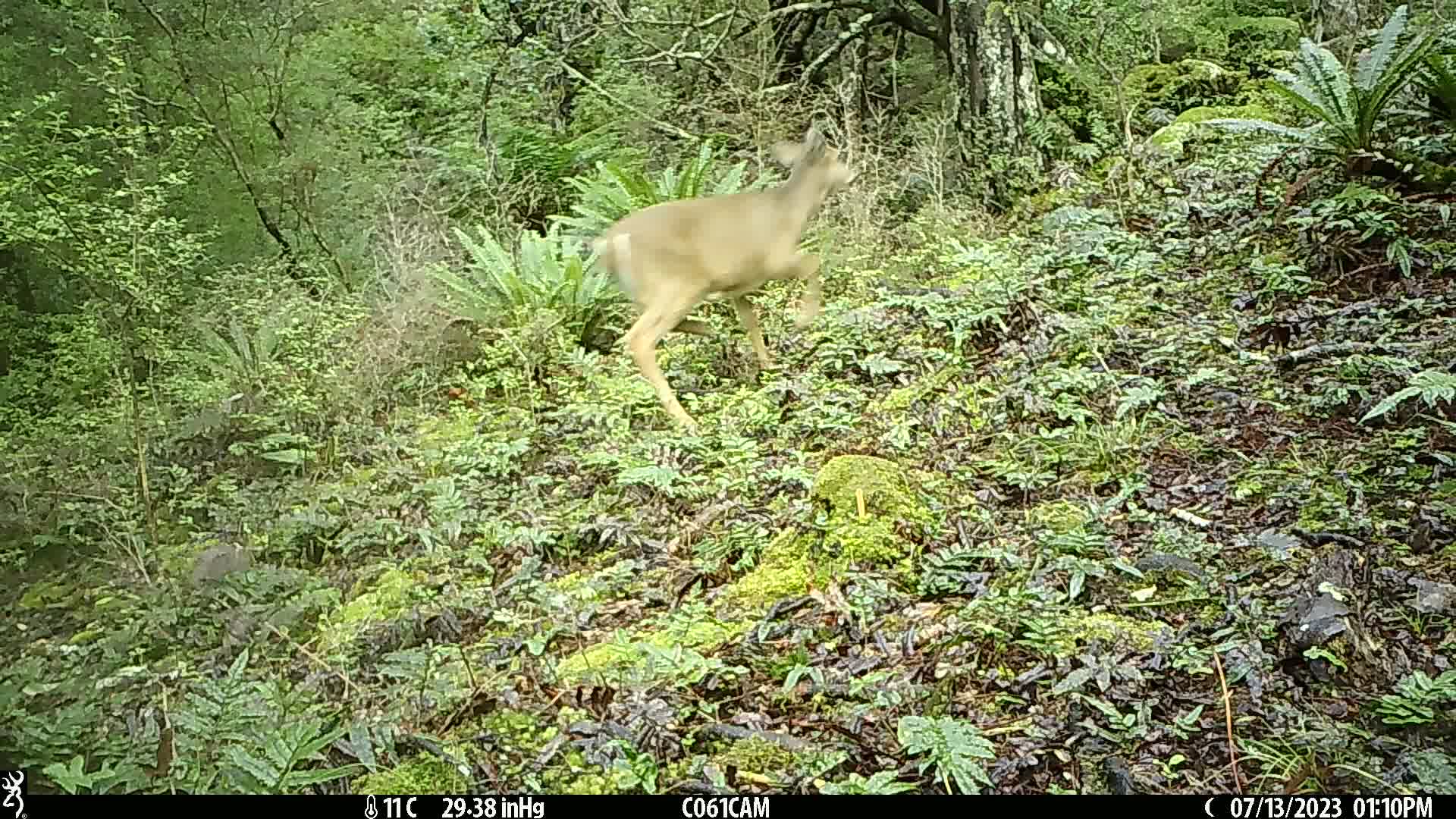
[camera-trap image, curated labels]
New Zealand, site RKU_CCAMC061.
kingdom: Animalia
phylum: Chordata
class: Mammalia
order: Artiodactyla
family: Cervidae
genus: Odocoileus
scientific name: Odocoileus virginianus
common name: white-tailed deer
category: white tailed deer